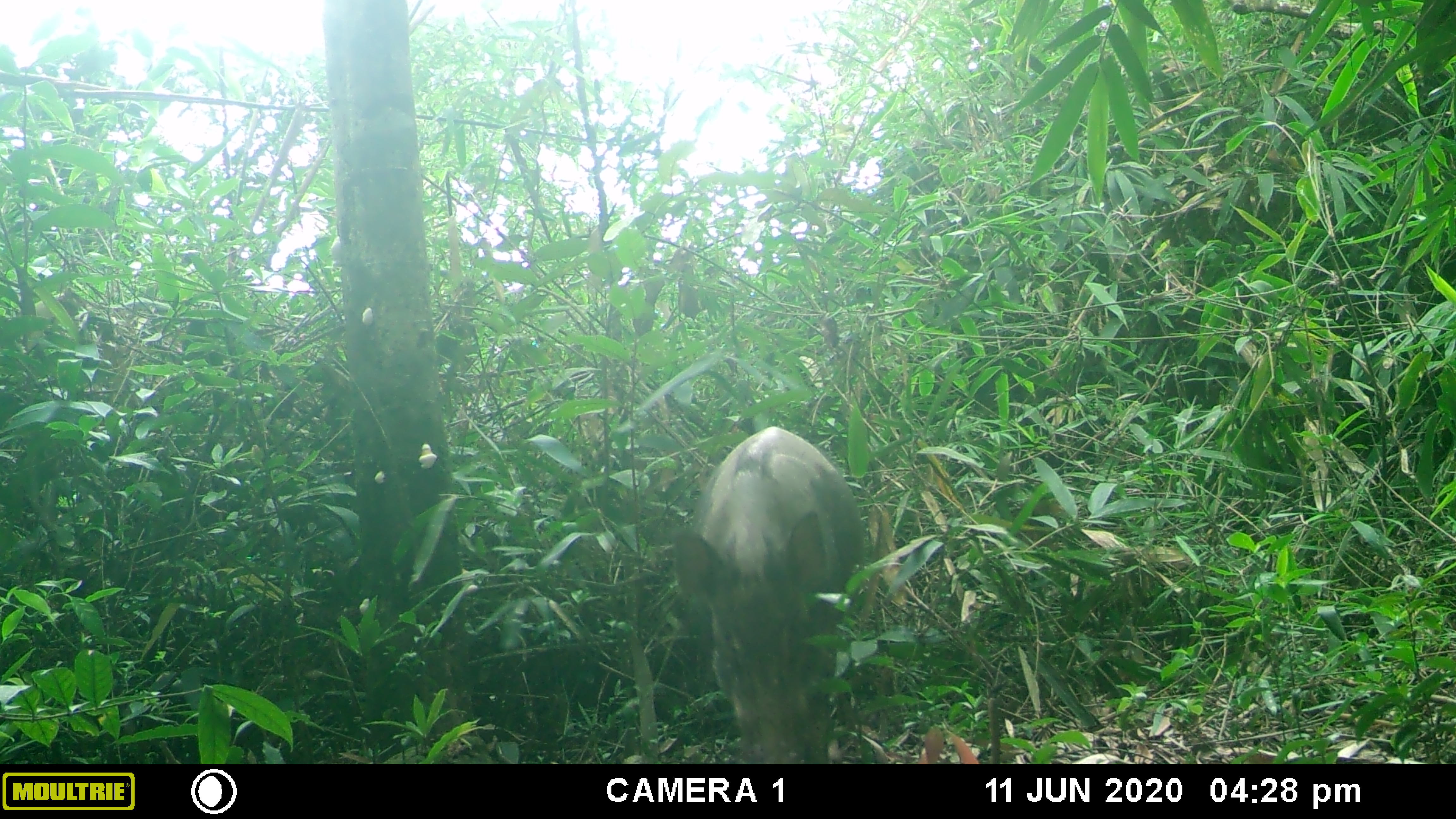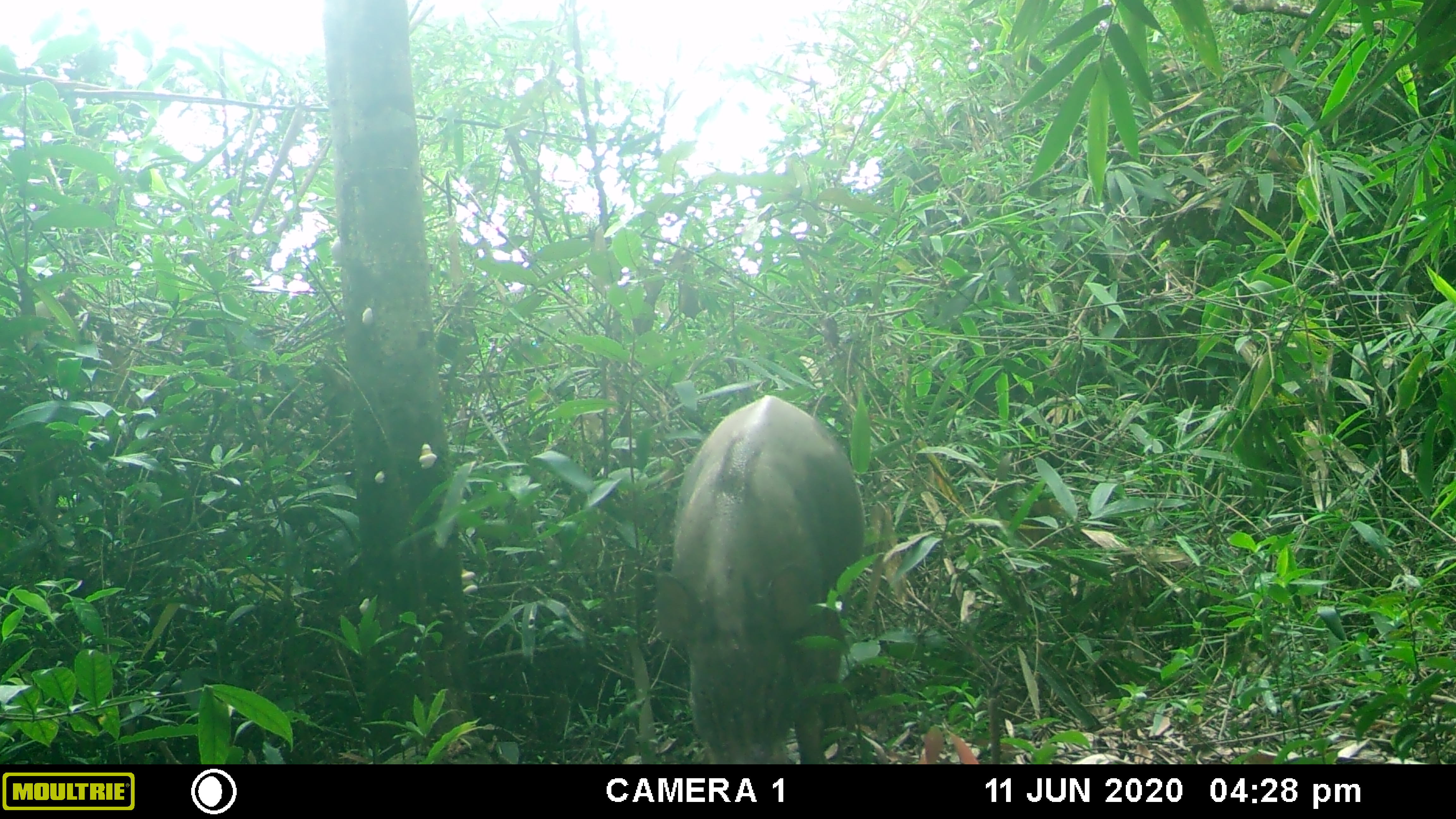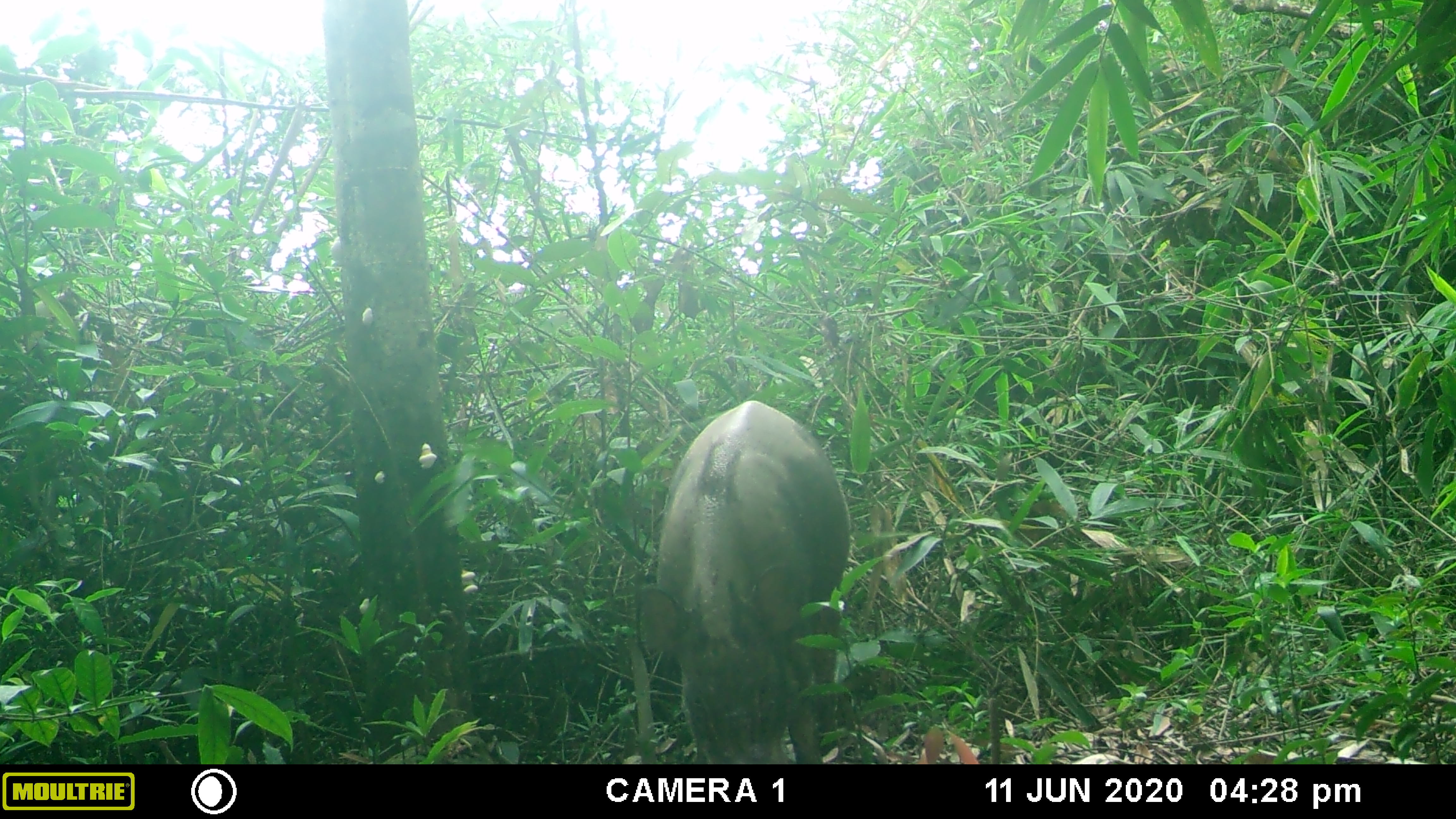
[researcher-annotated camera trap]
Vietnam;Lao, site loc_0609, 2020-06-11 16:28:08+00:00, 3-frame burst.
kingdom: Animalia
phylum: Chordata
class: Mammalia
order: Artiodactyla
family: Suidae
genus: Sus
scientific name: Sus scrofa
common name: eurasian wild pig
Eurasian wild pig (Sus scrofa). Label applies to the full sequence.